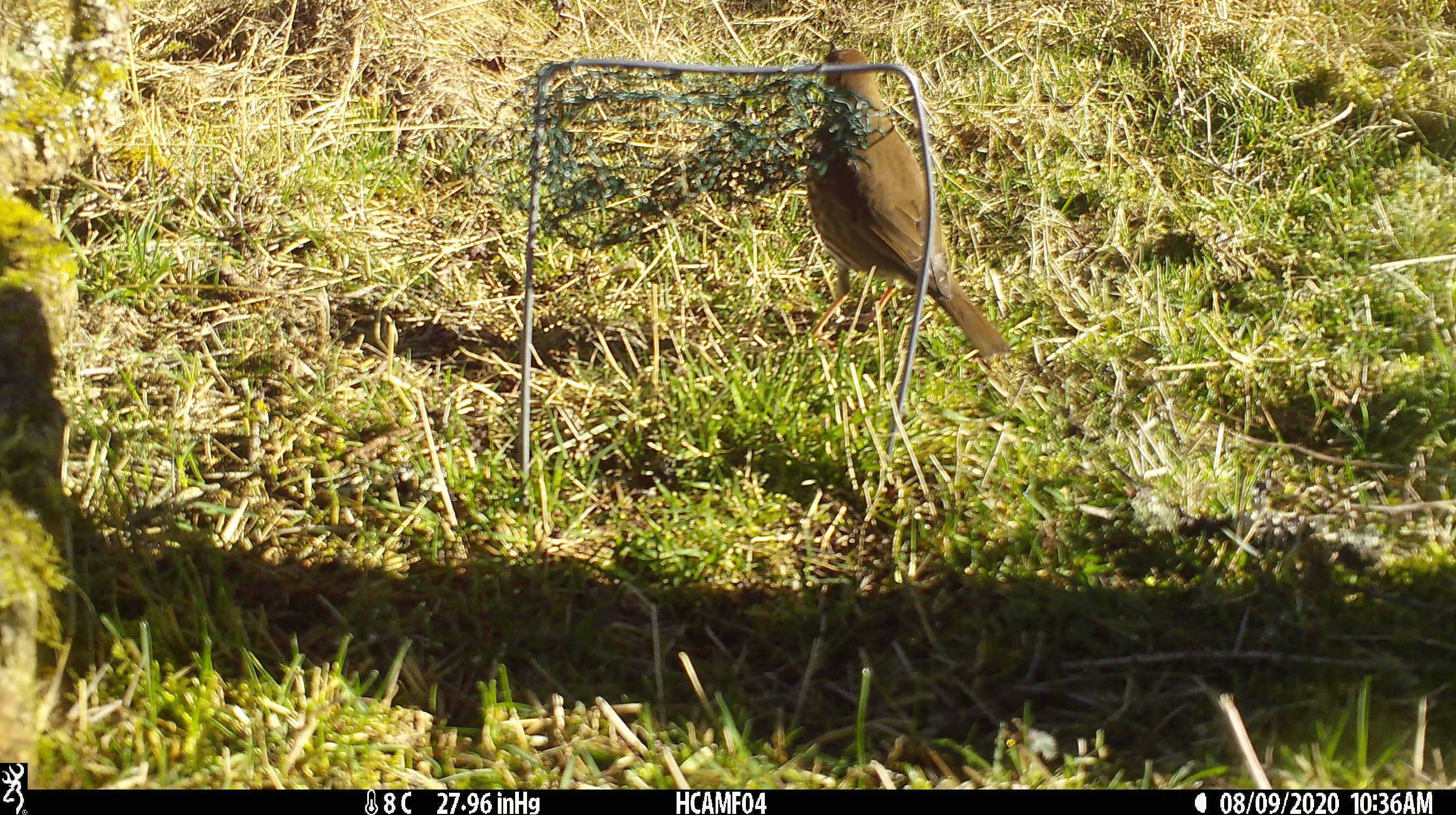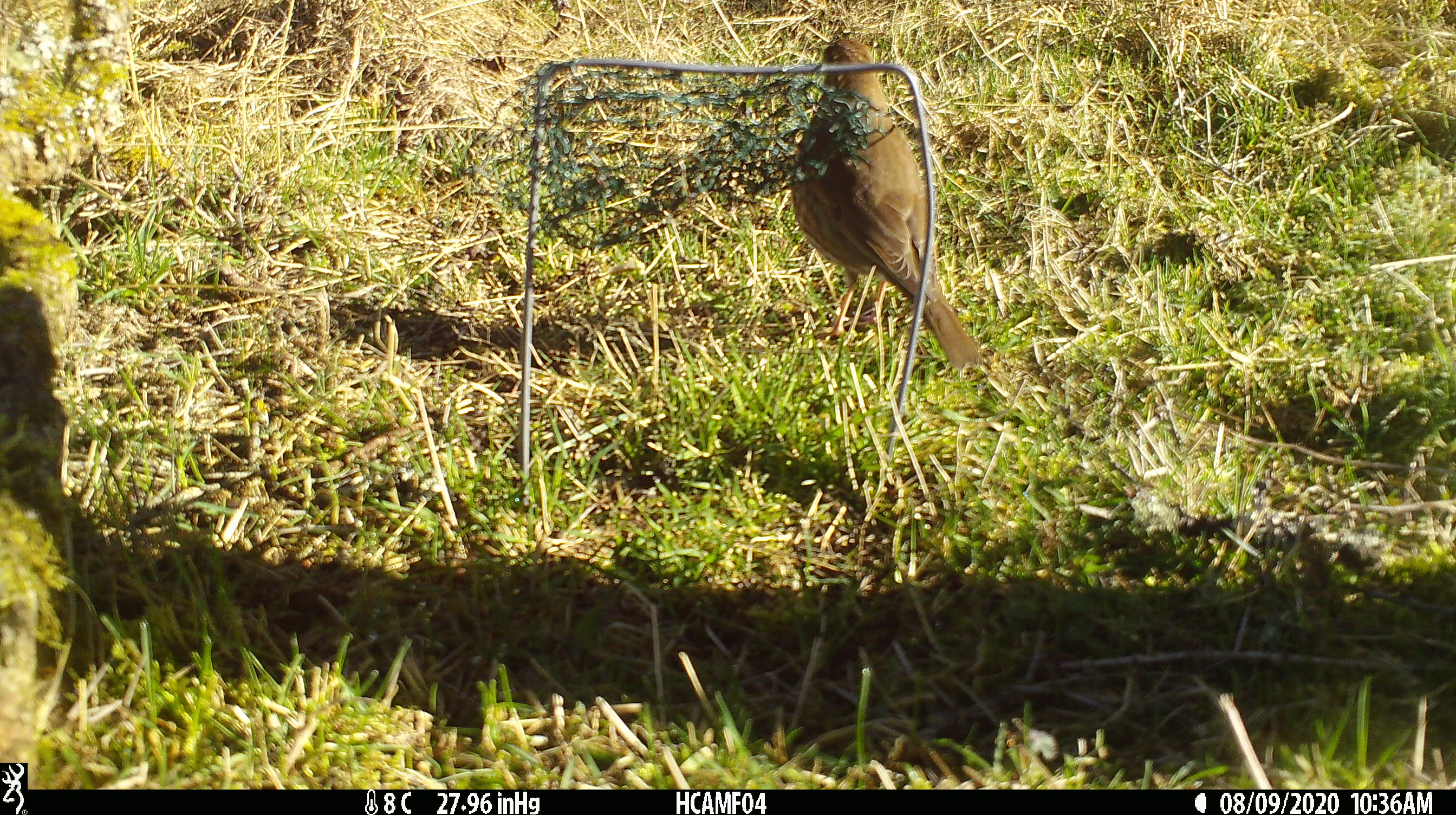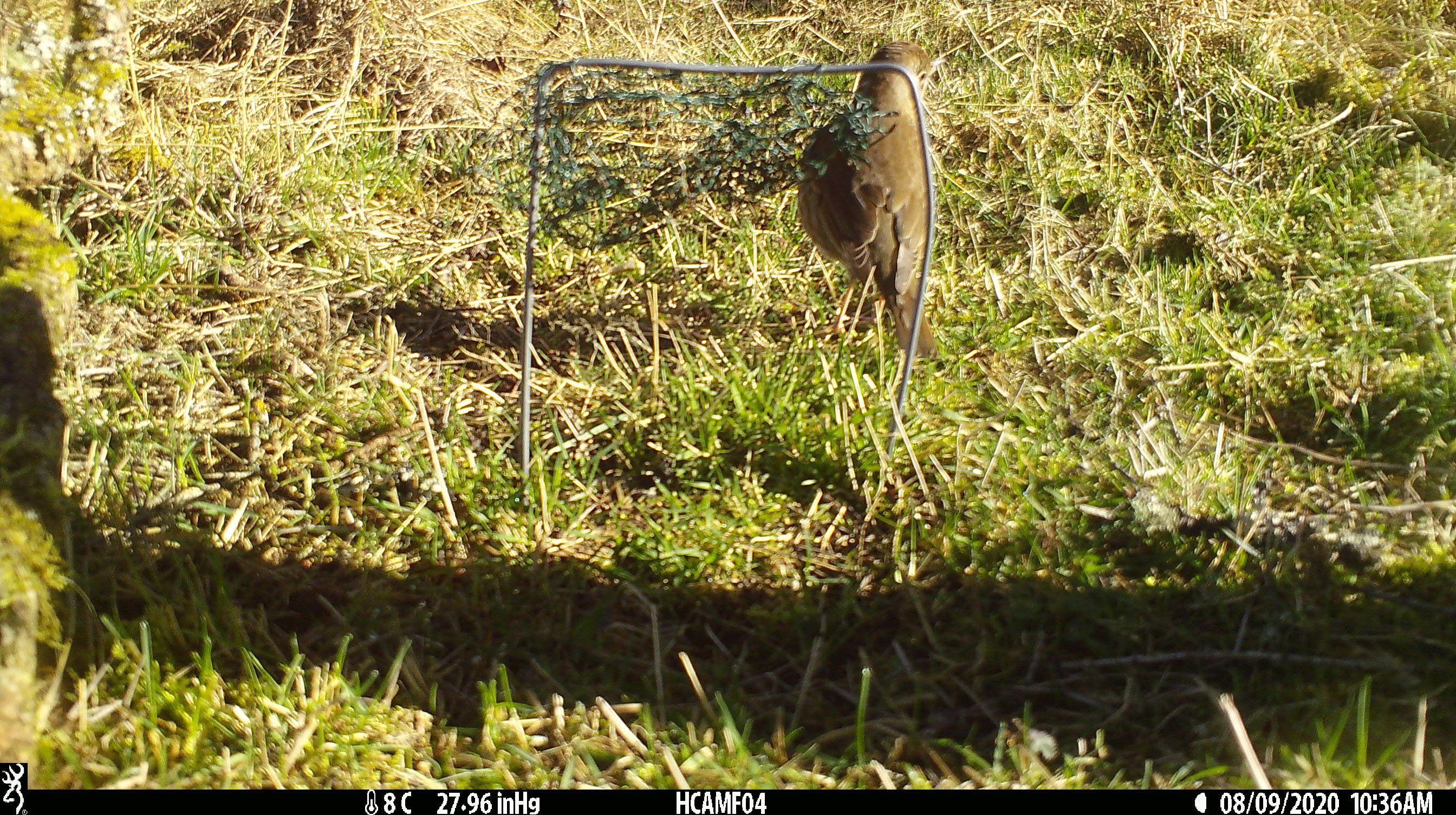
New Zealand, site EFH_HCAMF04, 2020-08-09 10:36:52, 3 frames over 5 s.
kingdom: Animalia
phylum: Chordata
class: Aves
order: Passeriformes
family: Turdidae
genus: Turdus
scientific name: Turdus philomelos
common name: song thrush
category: thrush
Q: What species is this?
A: Thrush (song thrush) (Turdus philomelos).